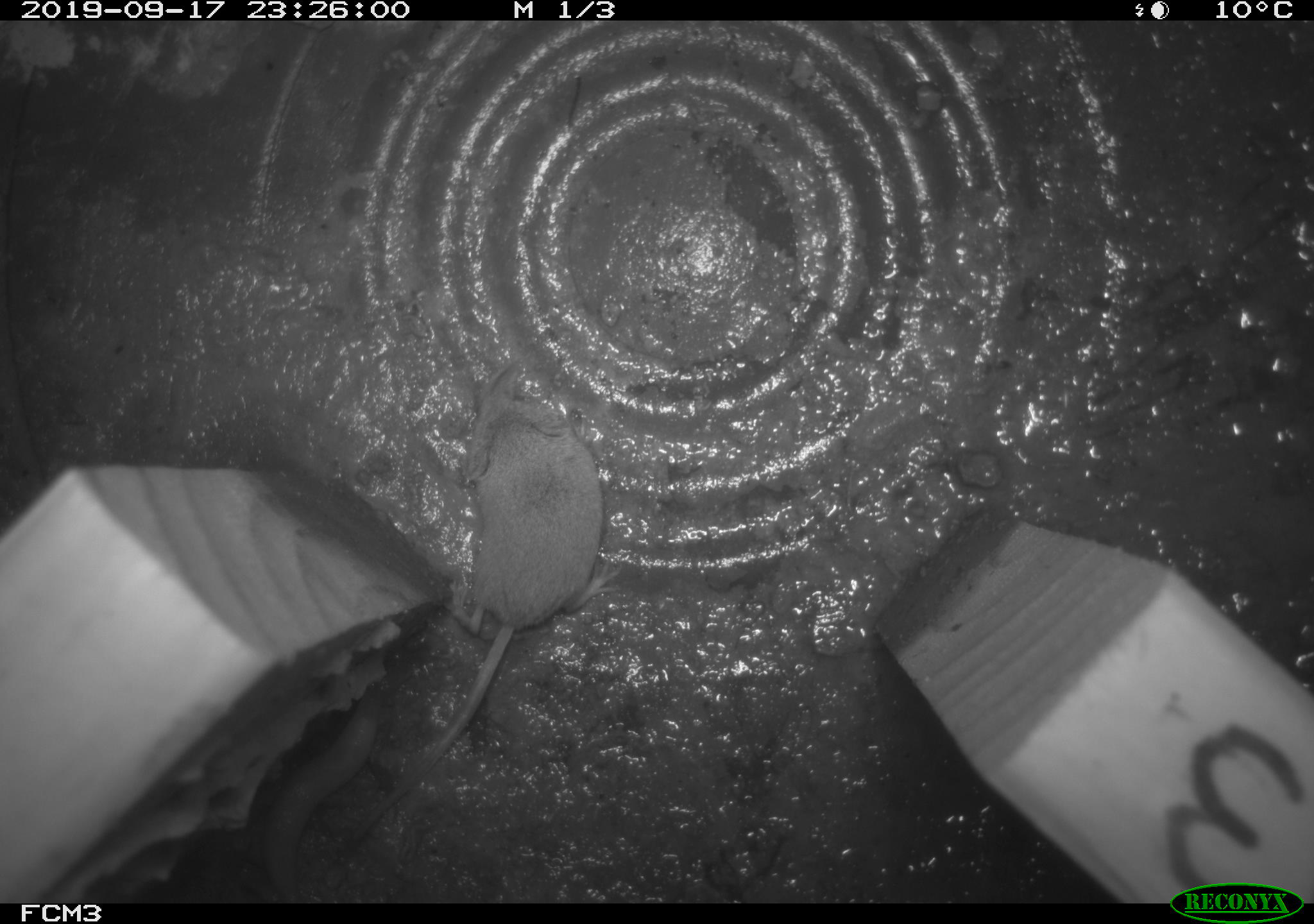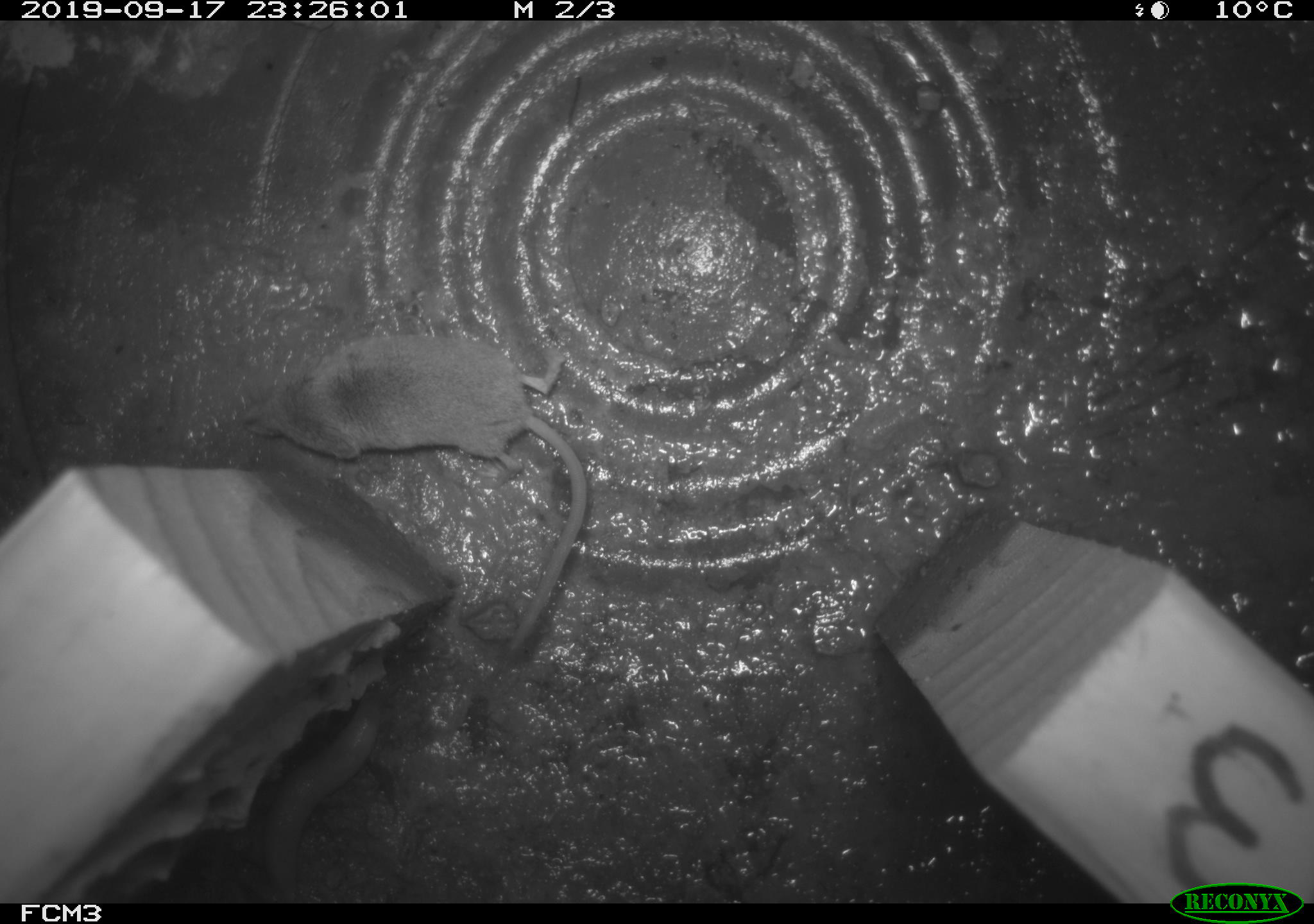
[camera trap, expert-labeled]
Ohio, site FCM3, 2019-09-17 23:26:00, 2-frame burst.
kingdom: Animalia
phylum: Chordata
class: Mammalia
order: Eulipotyphla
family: Soricidae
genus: Sorex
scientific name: Sorex cinereus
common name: masked shrew